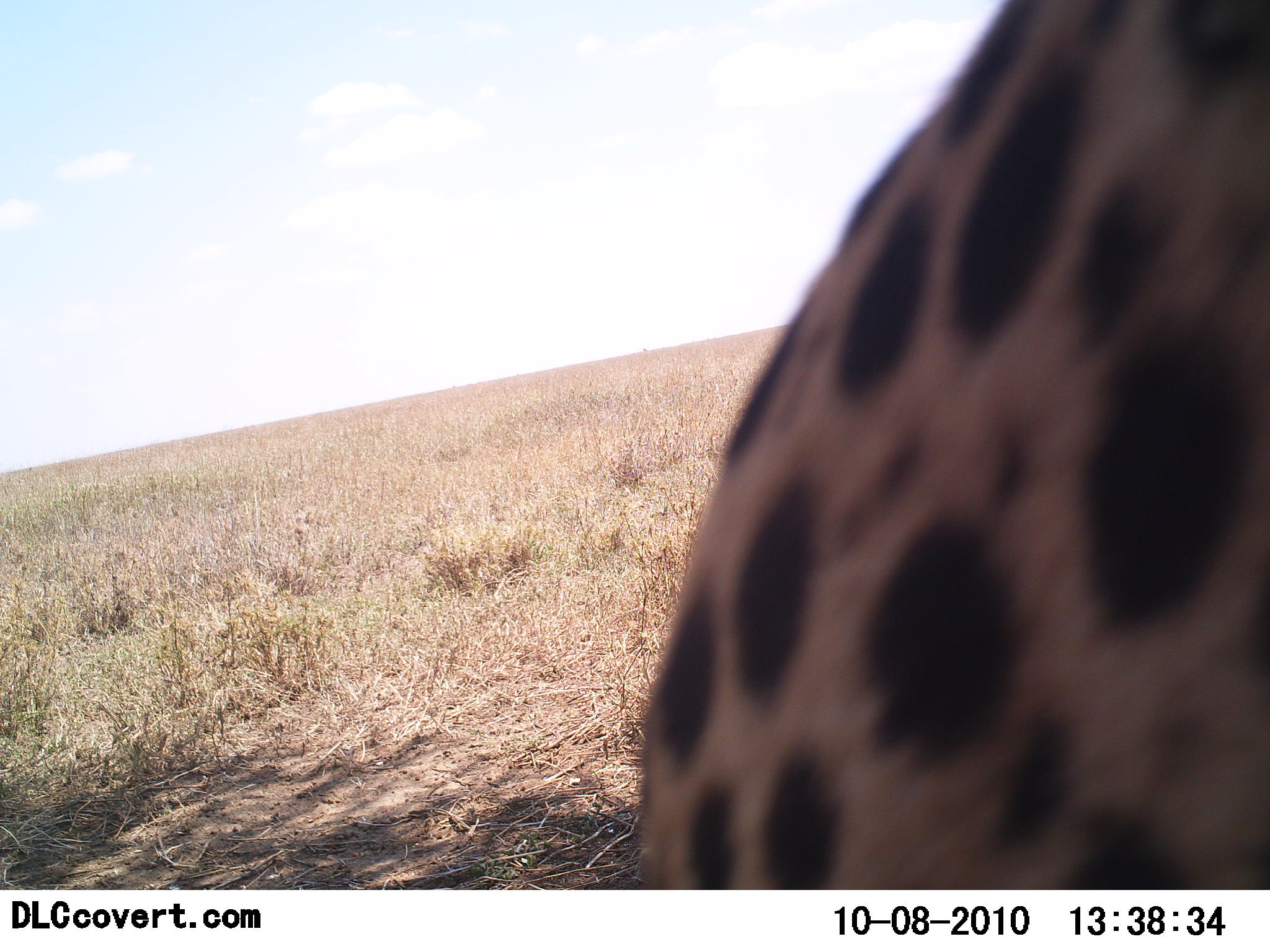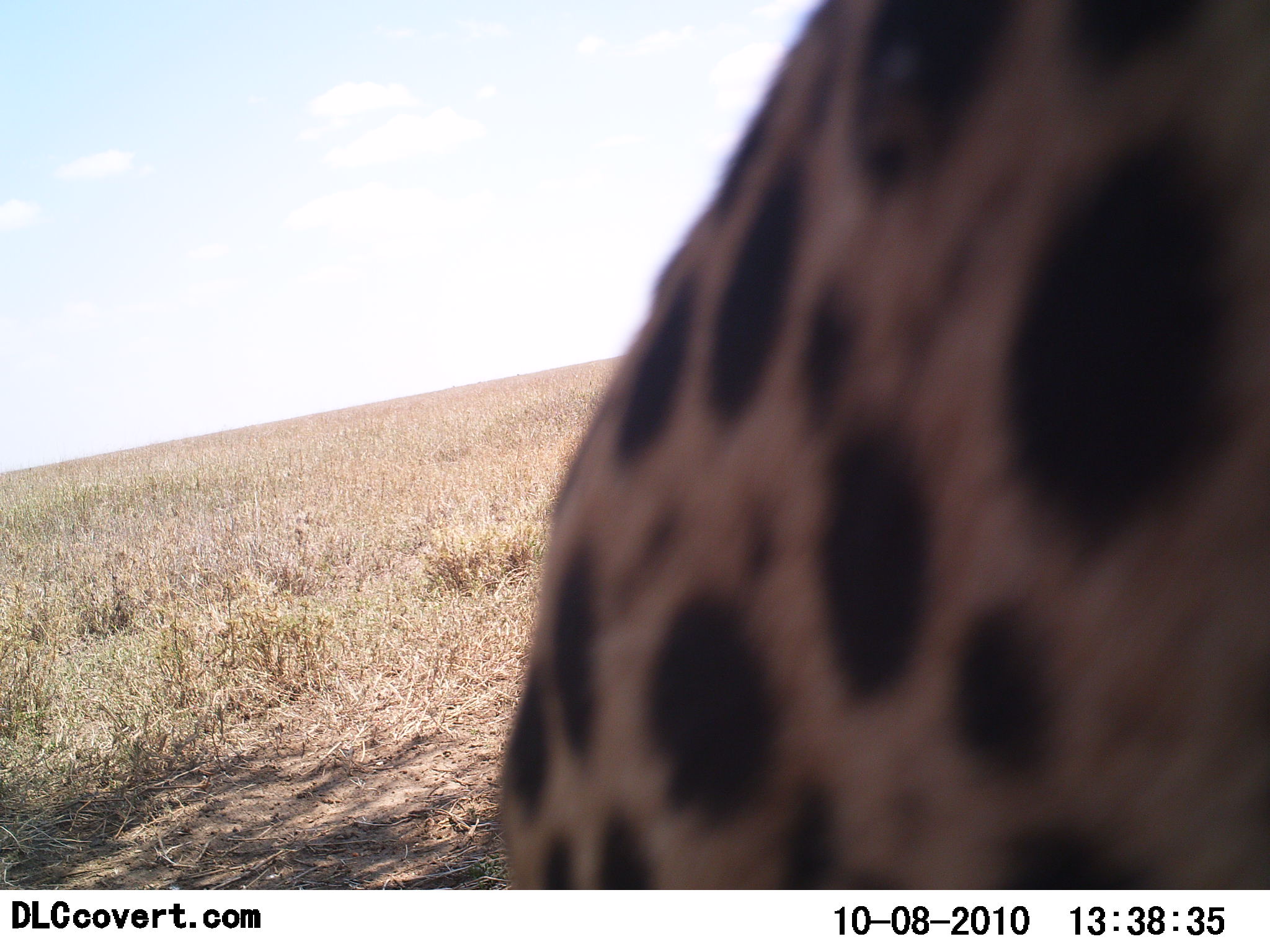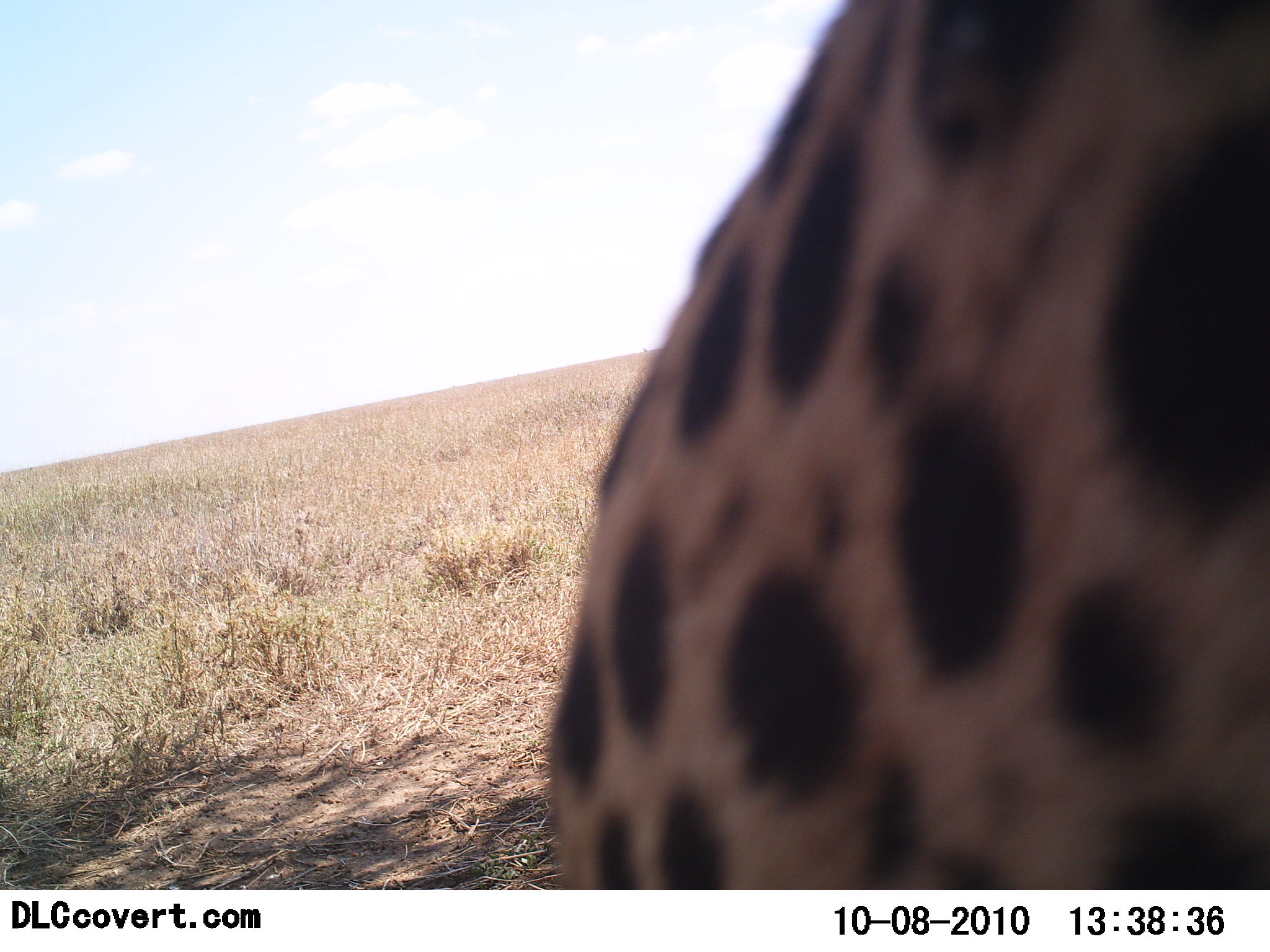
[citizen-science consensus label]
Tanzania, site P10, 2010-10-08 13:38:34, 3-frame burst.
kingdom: Animalia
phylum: Chordata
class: Mammalia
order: Carnivora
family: Felidae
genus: Acinonyx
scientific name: Acinonyx jubatus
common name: cheetah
Cheetah (Acinonyx jubatus), count 1. Behavior (volunteer vote fractions): standing 43%, resting 29%, moving 29%, interacting 0%. Young present (vote fraction): 0%. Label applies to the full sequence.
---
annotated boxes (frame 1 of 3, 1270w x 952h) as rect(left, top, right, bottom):
animal: rect(632, 1, 1270, 890)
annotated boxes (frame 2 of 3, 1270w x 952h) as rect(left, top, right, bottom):
animal: rect(497, 0, 1269, 890)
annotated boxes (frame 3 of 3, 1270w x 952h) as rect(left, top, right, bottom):
animal: rect(547, 0, 1270, 891)